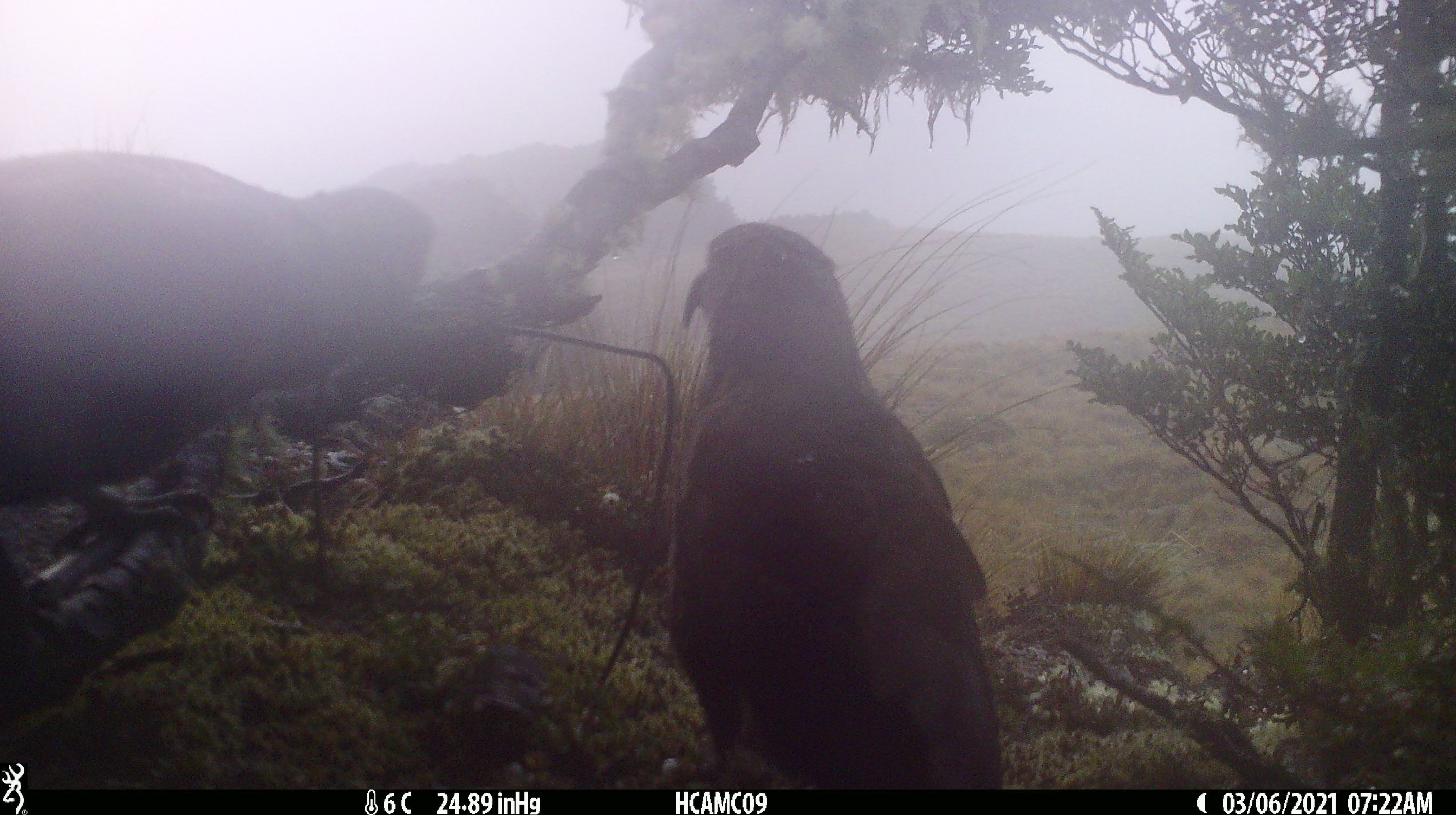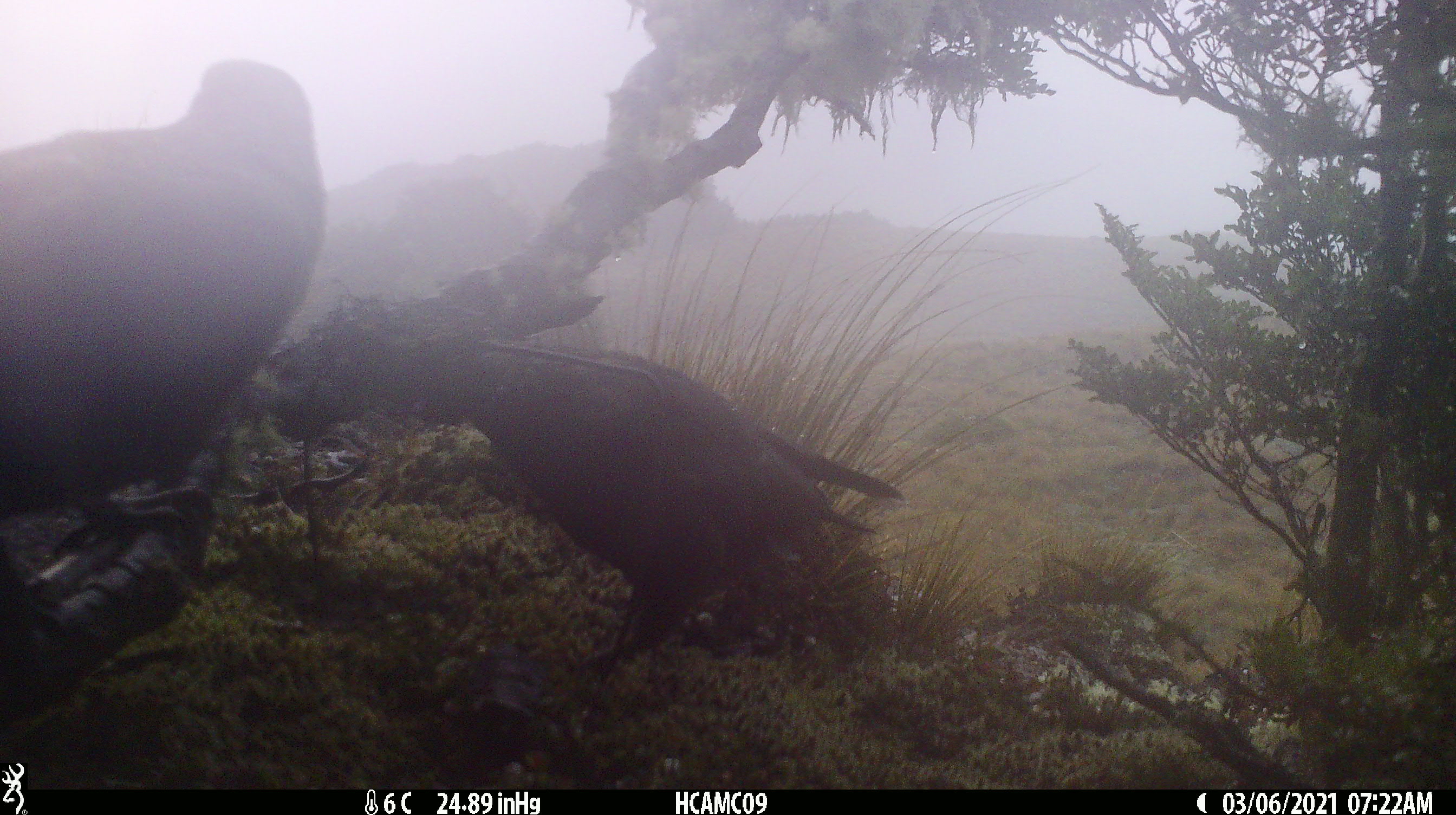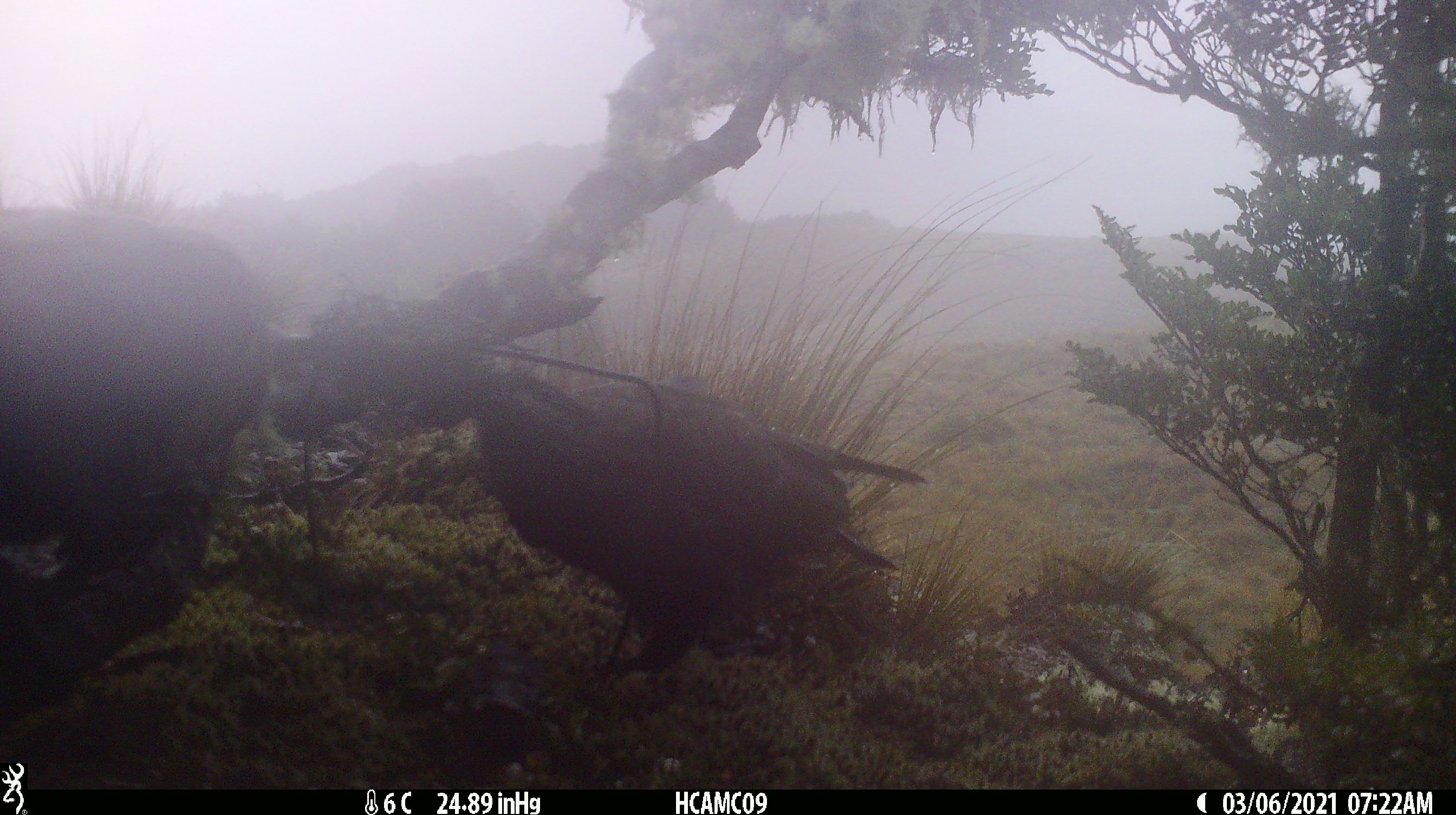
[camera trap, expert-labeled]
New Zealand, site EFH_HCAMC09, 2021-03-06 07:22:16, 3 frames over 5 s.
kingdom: Animalia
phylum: Chordata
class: Aves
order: Psittaciformes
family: Strigopidae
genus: Nestor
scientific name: Nestor notabilis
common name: kea